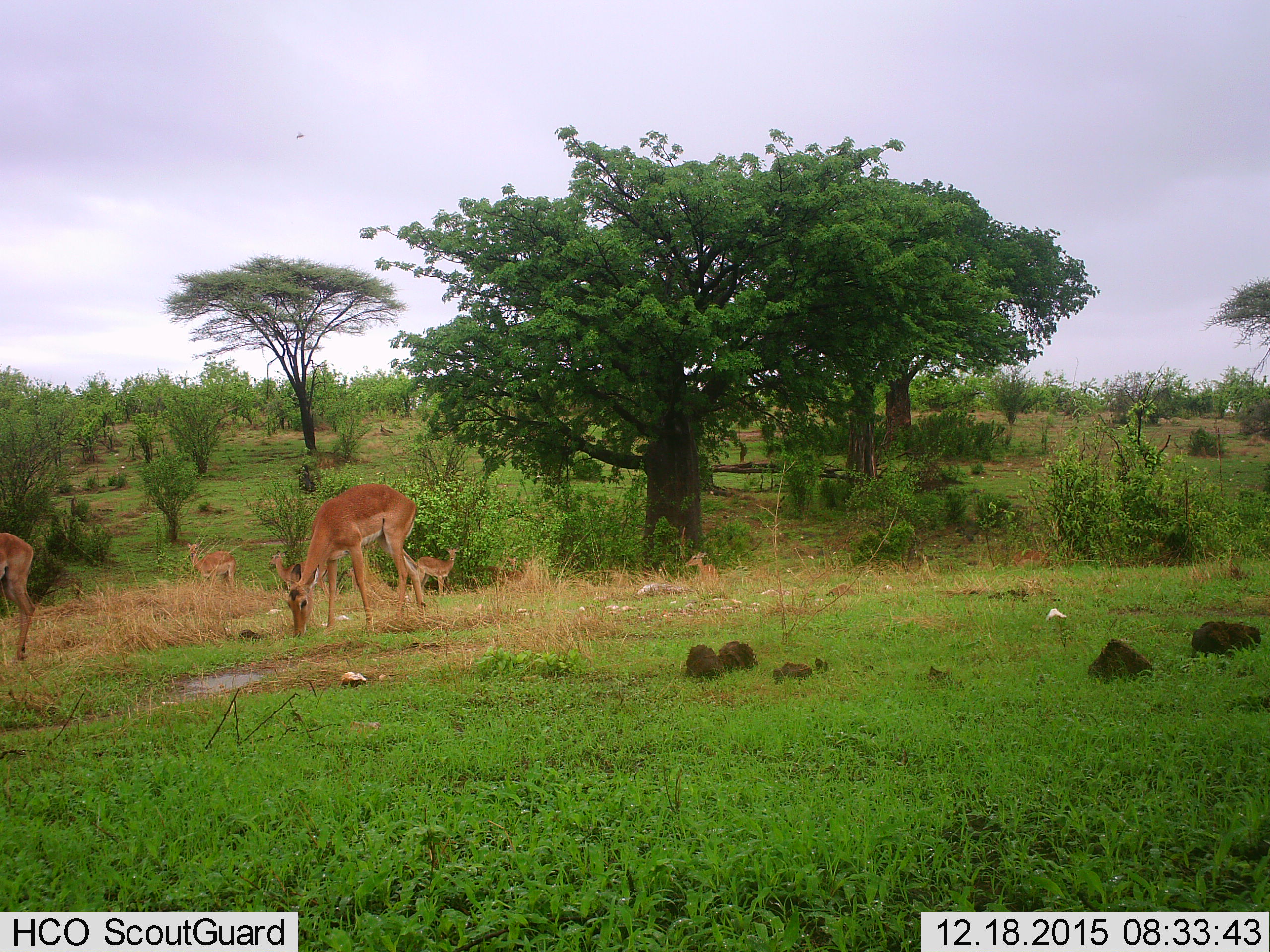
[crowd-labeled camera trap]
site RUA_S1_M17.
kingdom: Animalia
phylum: Chordata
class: Mammalia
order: Artiodactyla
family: Bovidae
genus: Aepyceros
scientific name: Aepyceros melampus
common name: impala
Impala (Aepyceros melampus), count 6. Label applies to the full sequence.